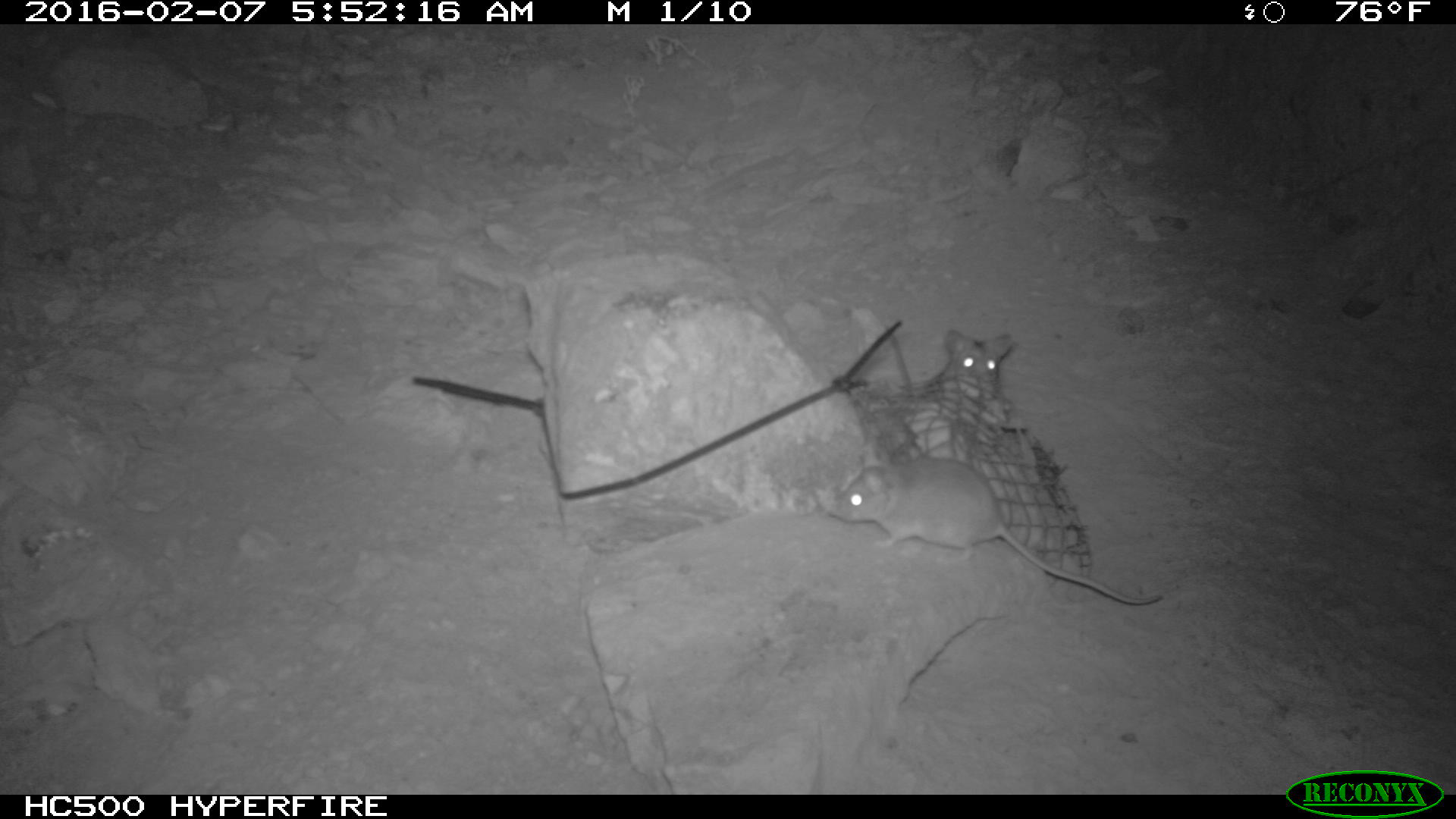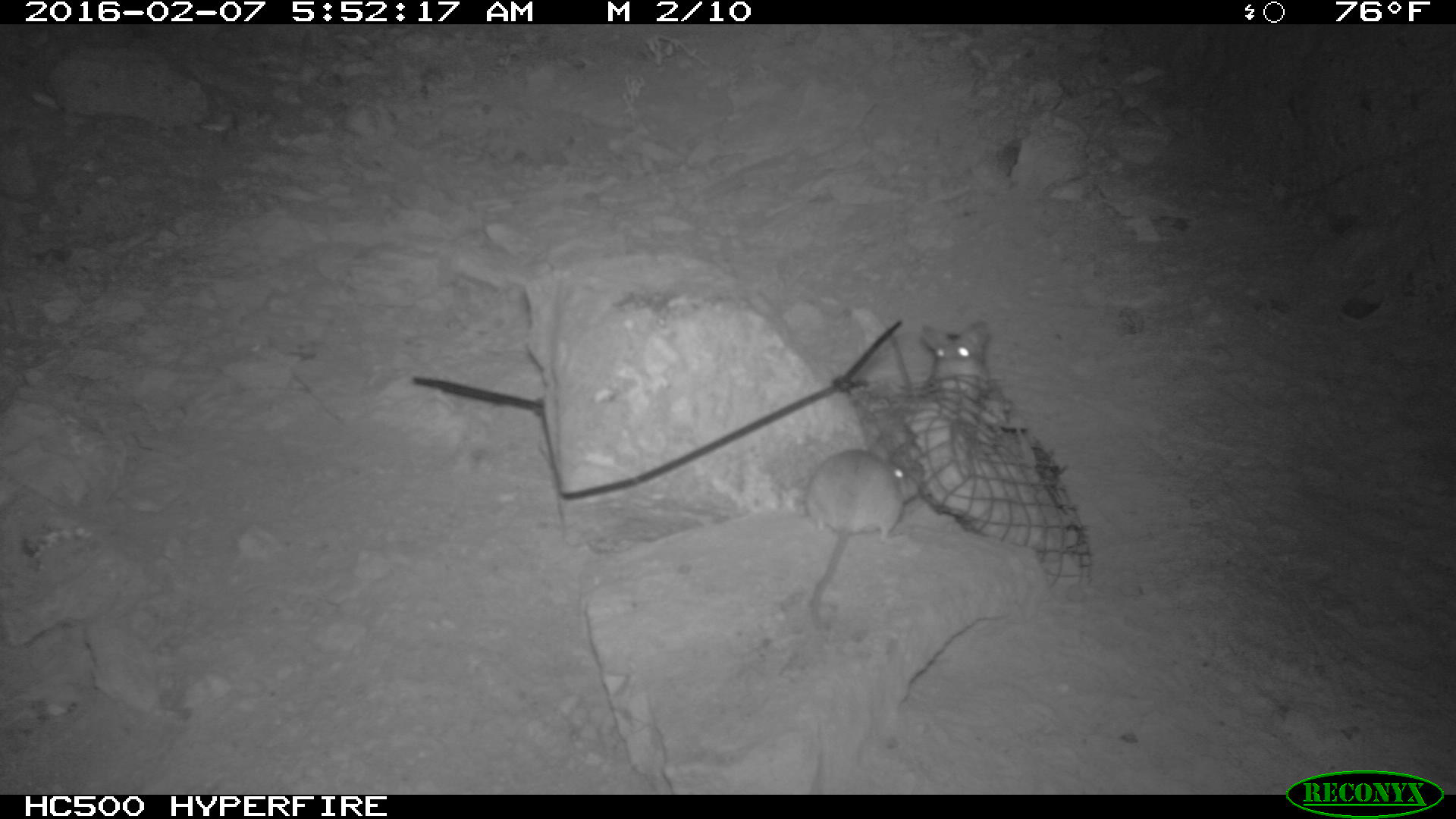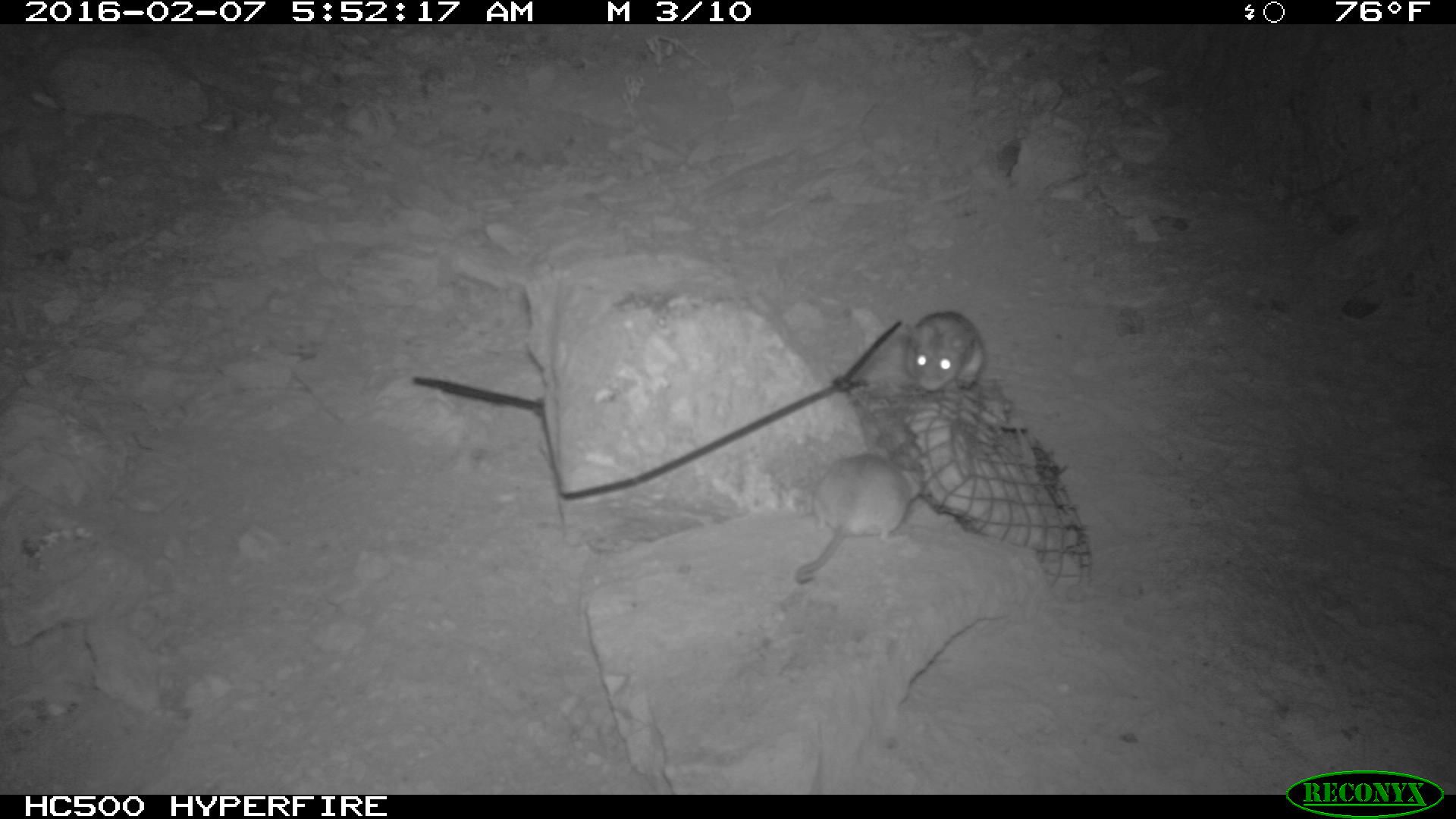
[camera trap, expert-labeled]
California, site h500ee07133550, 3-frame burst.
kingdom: Animalia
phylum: Chordata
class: Mammalia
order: Rodentia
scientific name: Rodentia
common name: rodent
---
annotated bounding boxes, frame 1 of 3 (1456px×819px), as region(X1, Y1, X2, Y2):
rodent: region(831, 448, 1162, 605); region(885, 330, 1011, 390)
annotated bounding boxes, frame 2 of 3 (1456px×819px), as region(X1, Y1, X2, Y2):
rodent: region(805, 448, 921, 625); region(918, 324, 992, 399)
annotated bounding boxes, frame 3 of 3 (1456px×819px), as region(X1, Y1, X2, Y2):
rodent: region(794, 447, 923, 582); region(903, 310, 984, 392)